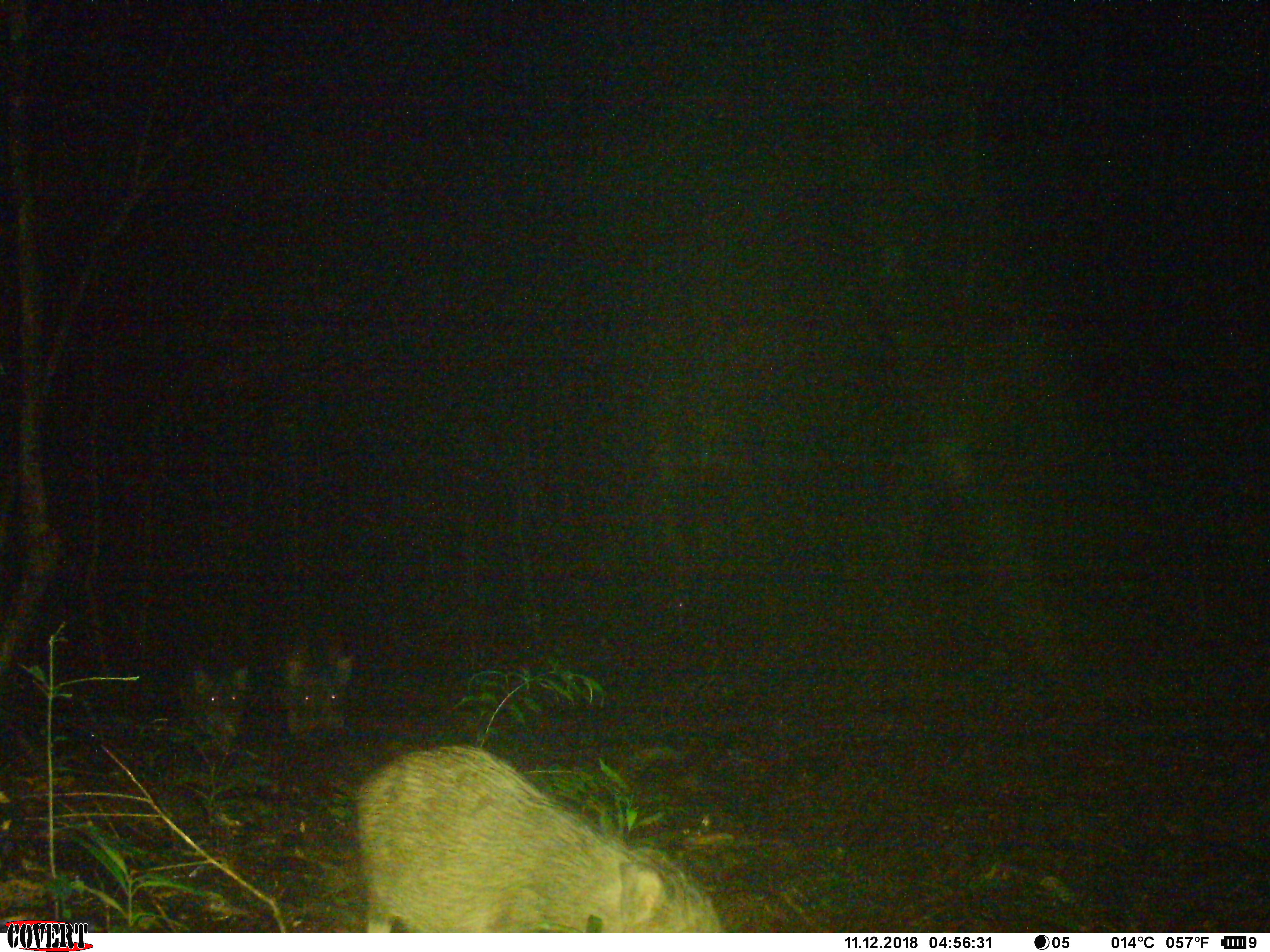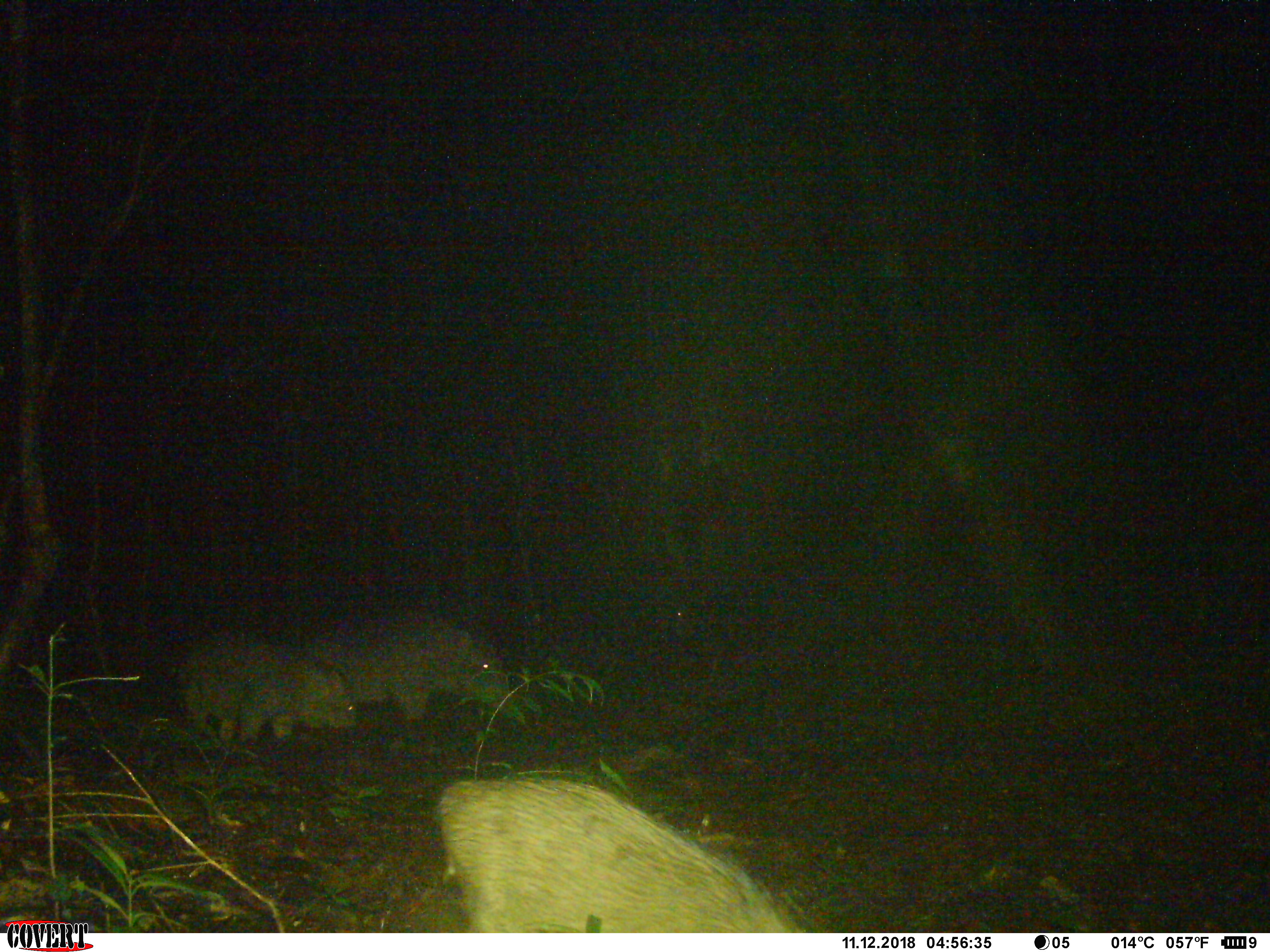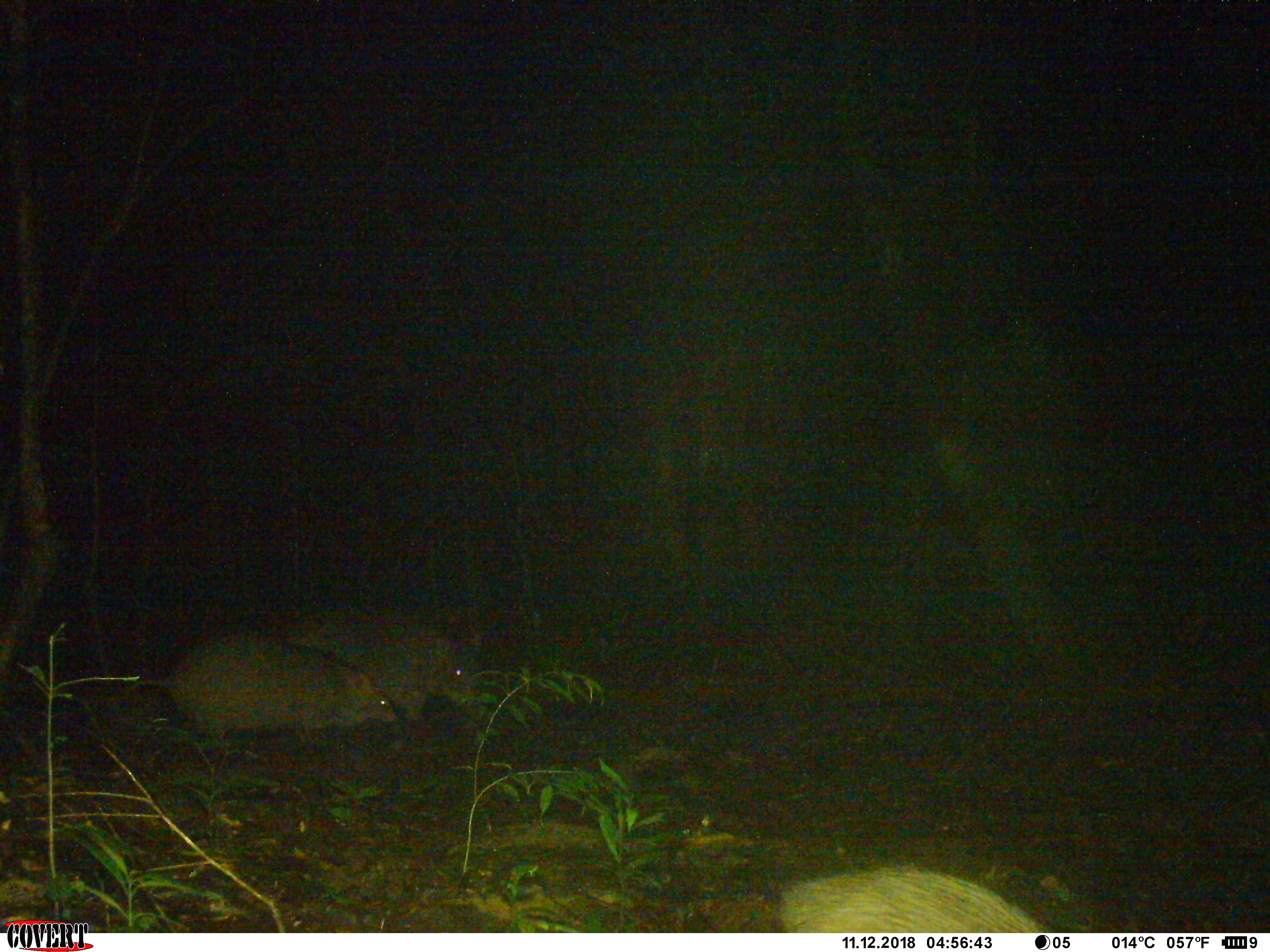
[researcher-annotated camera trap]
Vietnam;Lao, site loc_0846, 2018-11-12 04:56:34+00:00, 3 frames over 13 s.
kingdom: Animalia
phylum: Chordata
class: Mammalia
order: Artiodactyla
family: Suidae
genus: Sus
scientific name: Sus scrofa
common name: eurasian wild pig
Eurasian wild pig (Sus scrofa). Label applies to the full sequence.